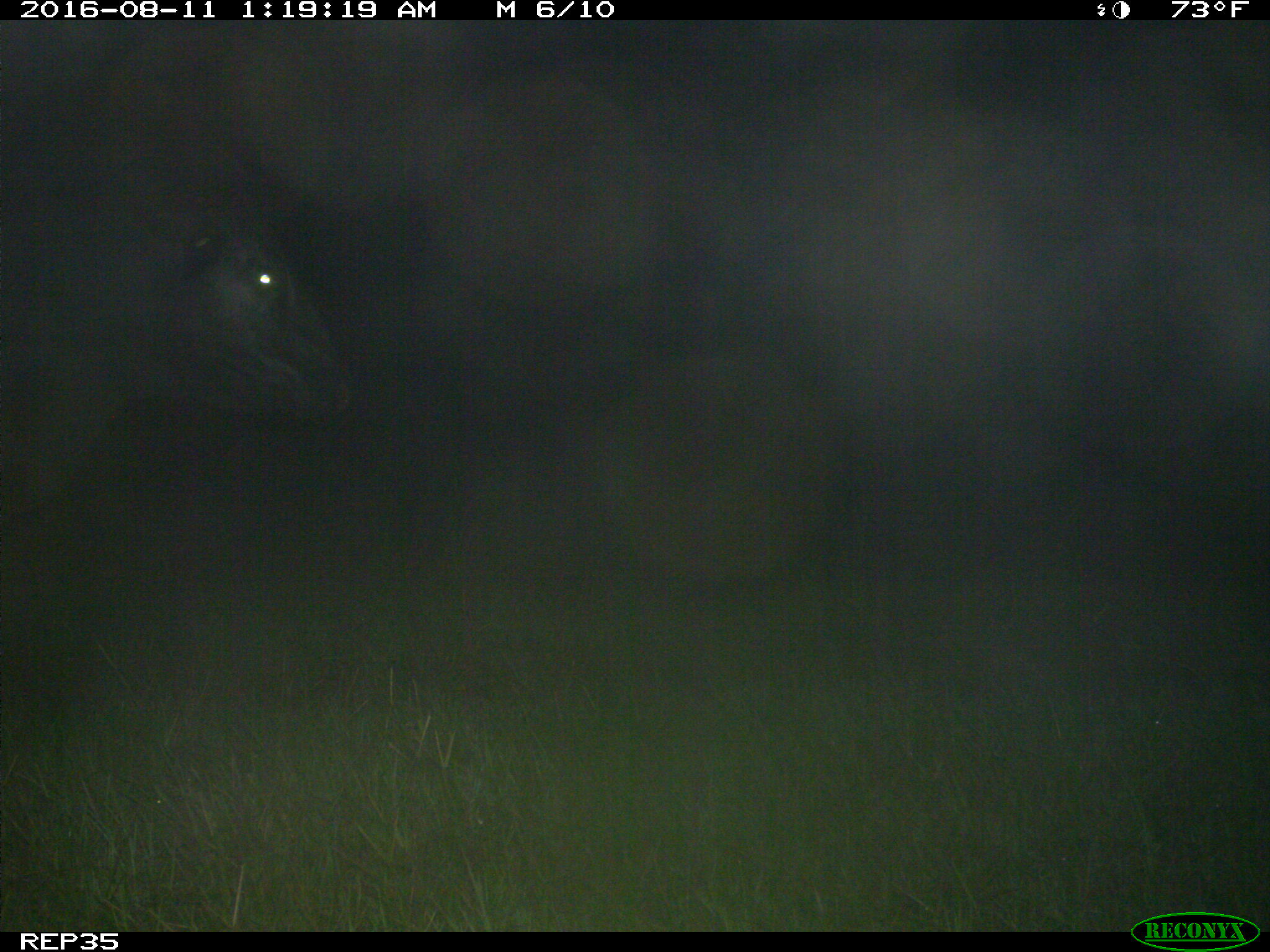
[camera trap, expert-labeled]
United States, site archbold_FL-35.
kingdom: Animalia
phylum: Chordata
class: Mammalia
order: Artiodactyla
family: Bovidae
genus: Bos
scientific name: Bos taurus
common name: domestic cow